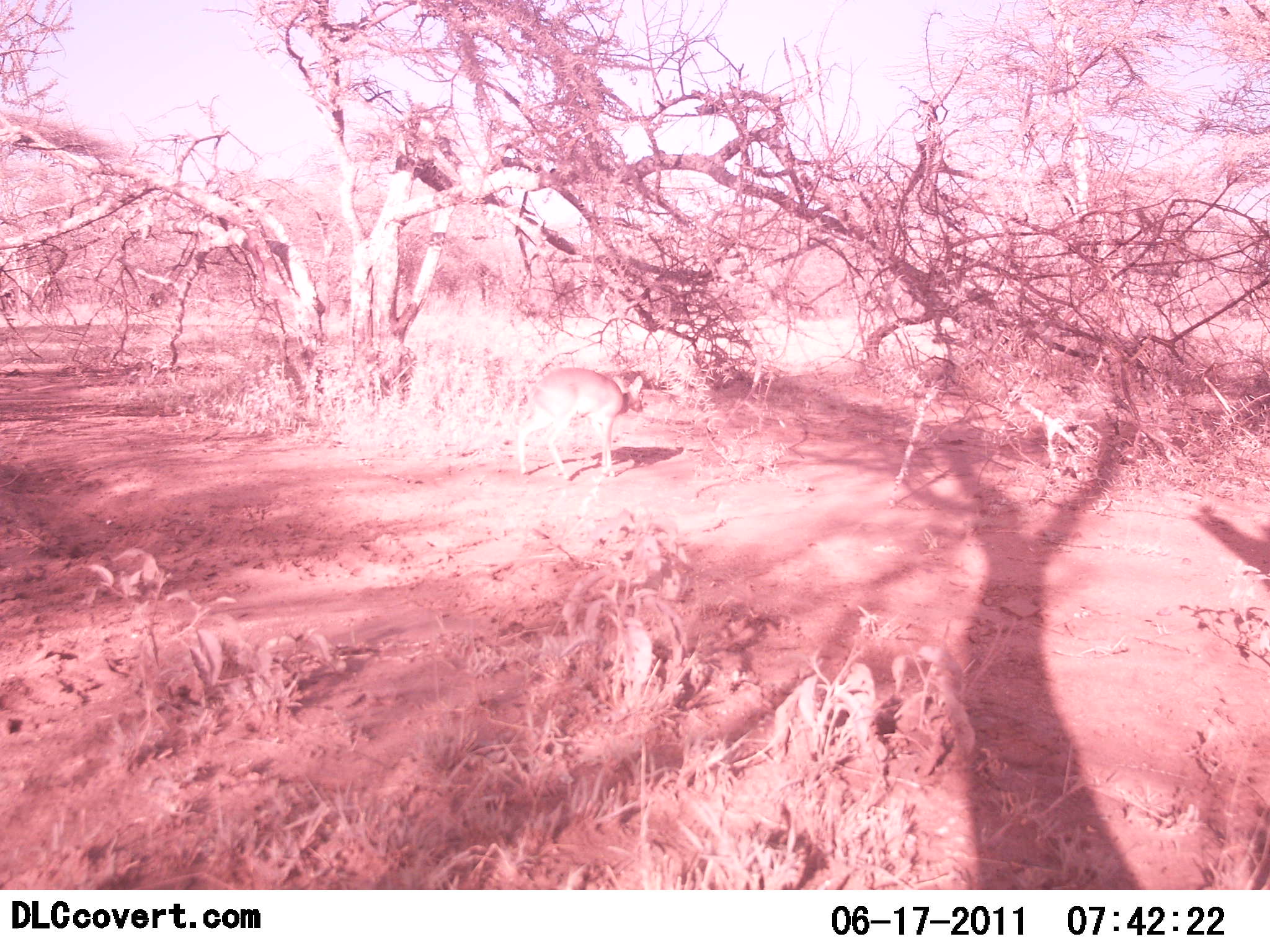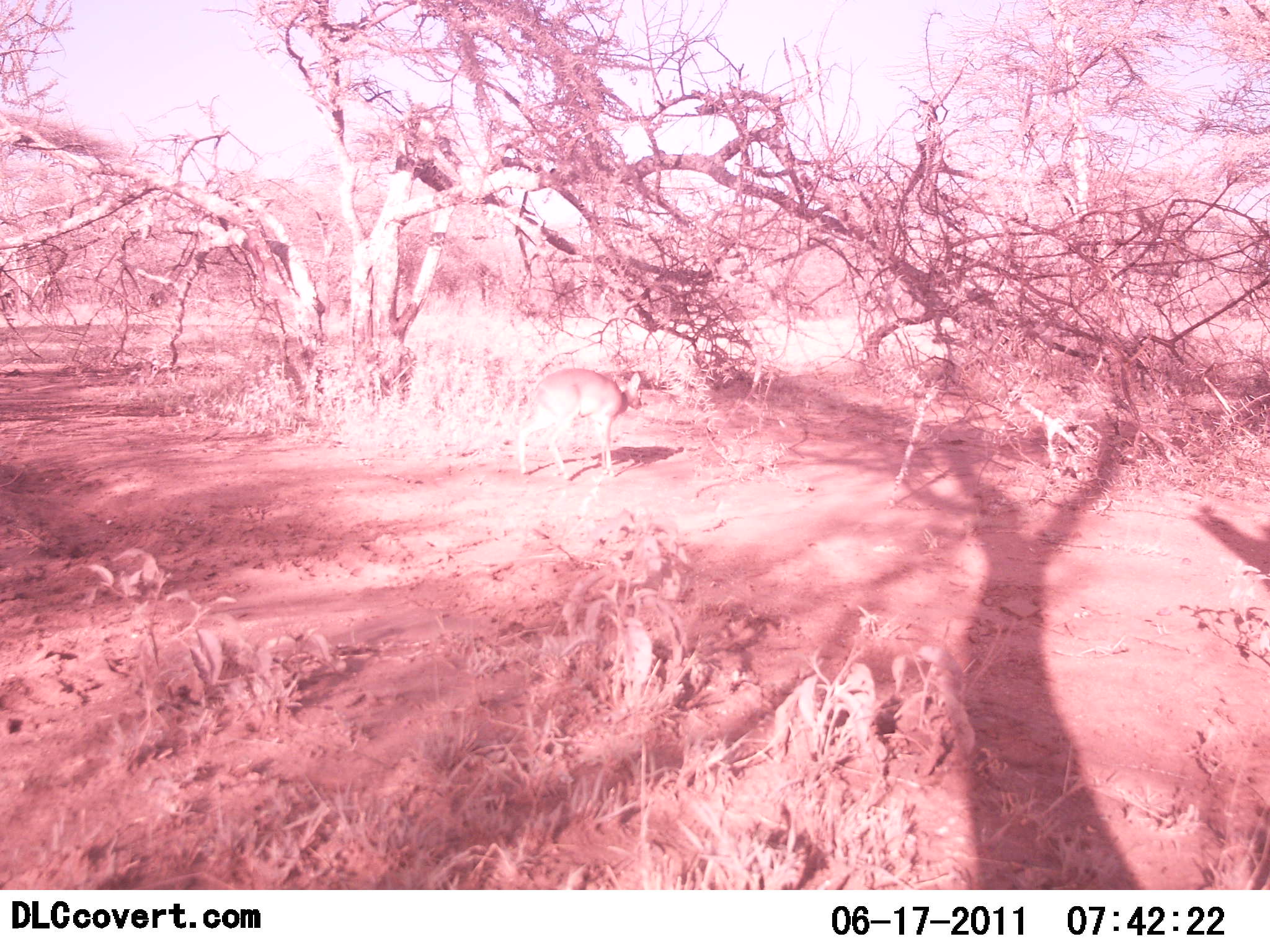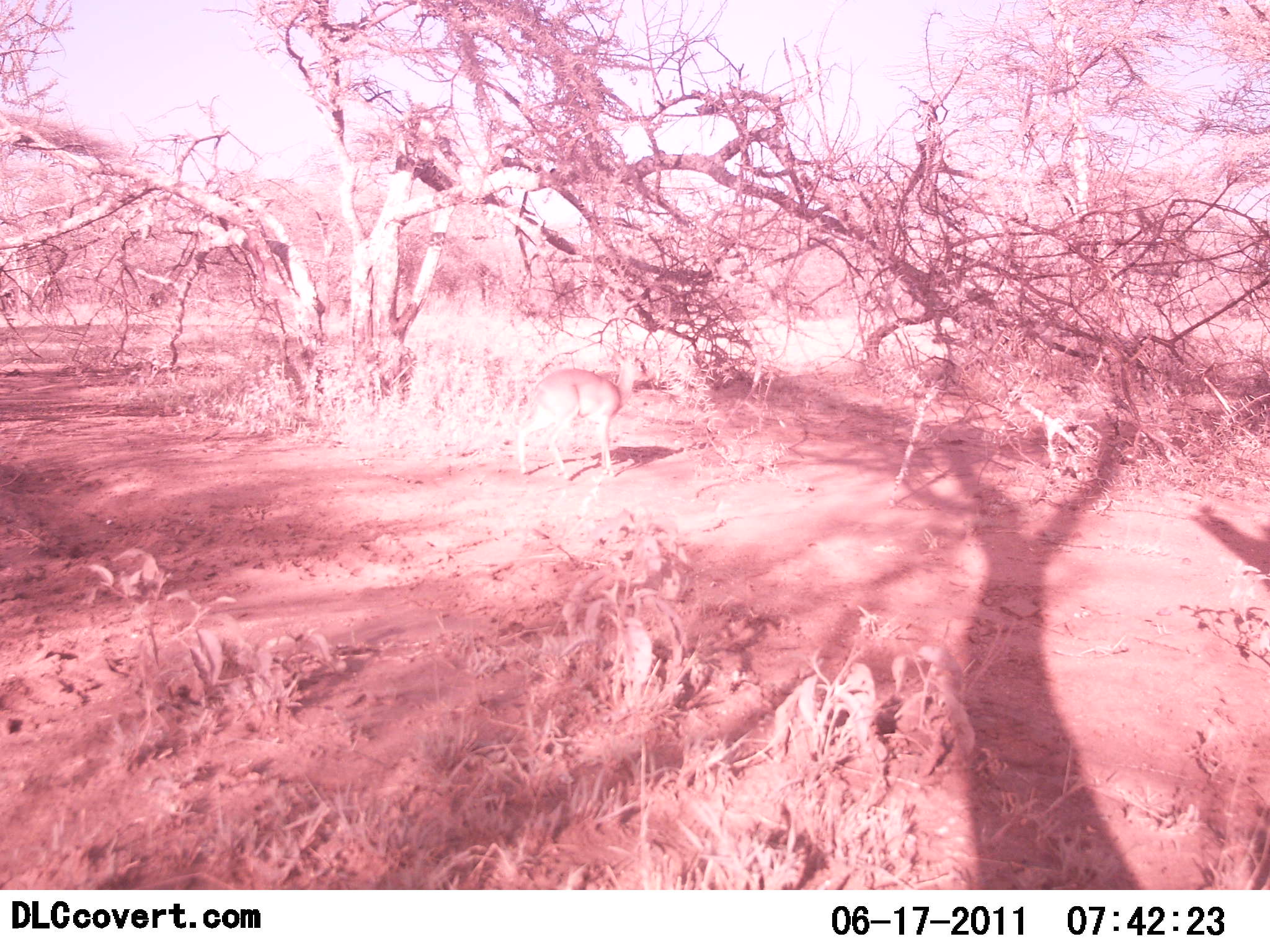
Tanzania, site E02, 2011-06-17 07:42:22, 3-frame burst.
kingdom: Animalia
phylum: Chordata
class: Mammalia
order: Artiodactyla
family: Bovidae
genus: Madoqua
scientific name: Madoqua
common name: dikdik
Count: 1.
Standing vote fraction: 90%.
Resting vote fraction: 0%.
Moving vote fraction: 10%.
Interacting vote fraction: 0%.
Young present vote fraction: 0%.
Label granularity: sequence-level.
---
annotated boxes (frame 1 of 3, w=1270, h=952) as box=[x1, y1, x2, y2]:
animal: box=[516, 366, 645, 482]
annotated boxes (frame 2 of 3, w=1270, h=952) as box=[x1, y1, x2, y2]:
animal: box=[519, 368, 644, 482]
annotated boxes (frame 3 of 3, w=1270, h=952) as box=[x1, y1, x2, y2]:
animal: box=[516, 346, 647, 482]